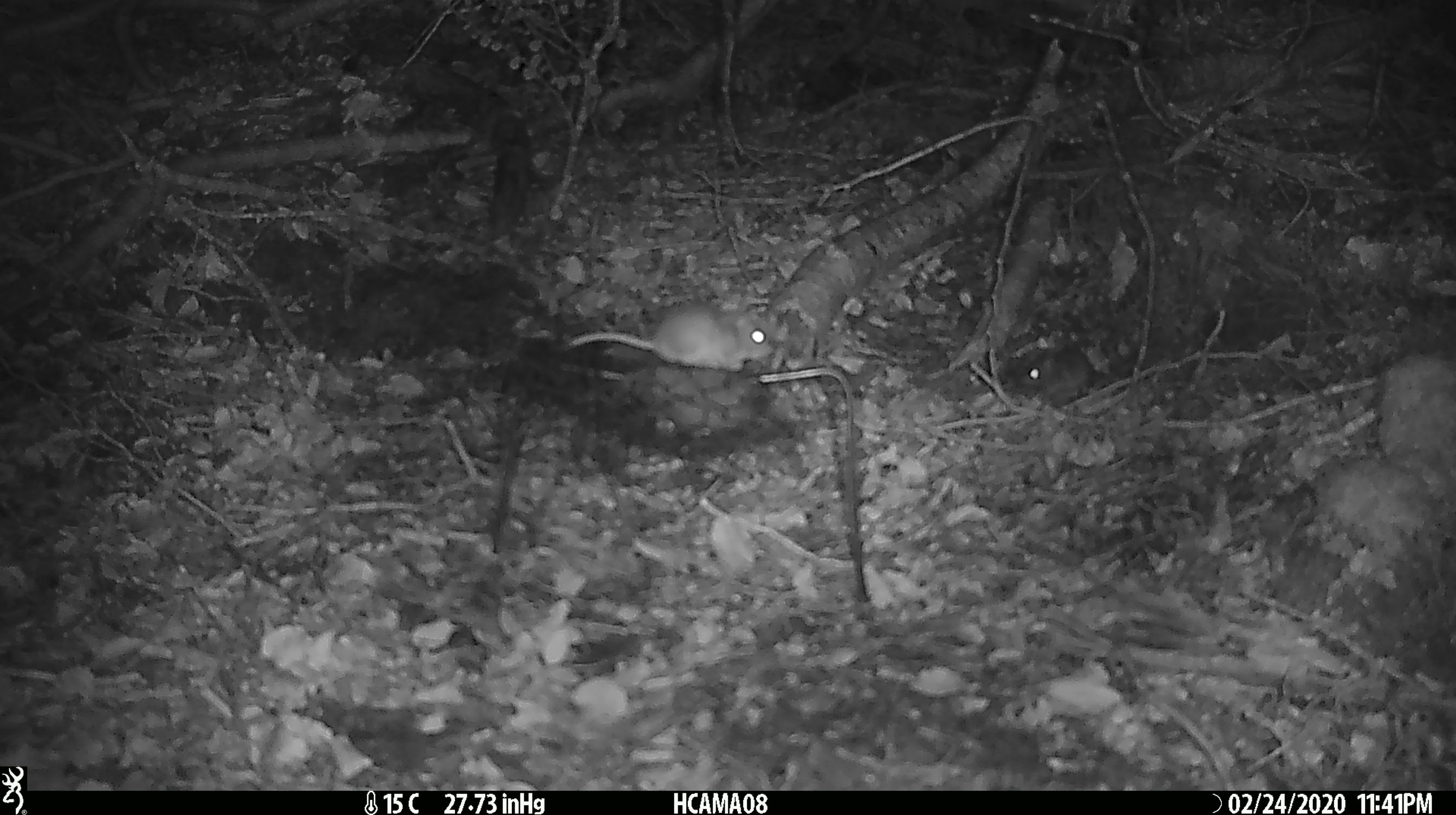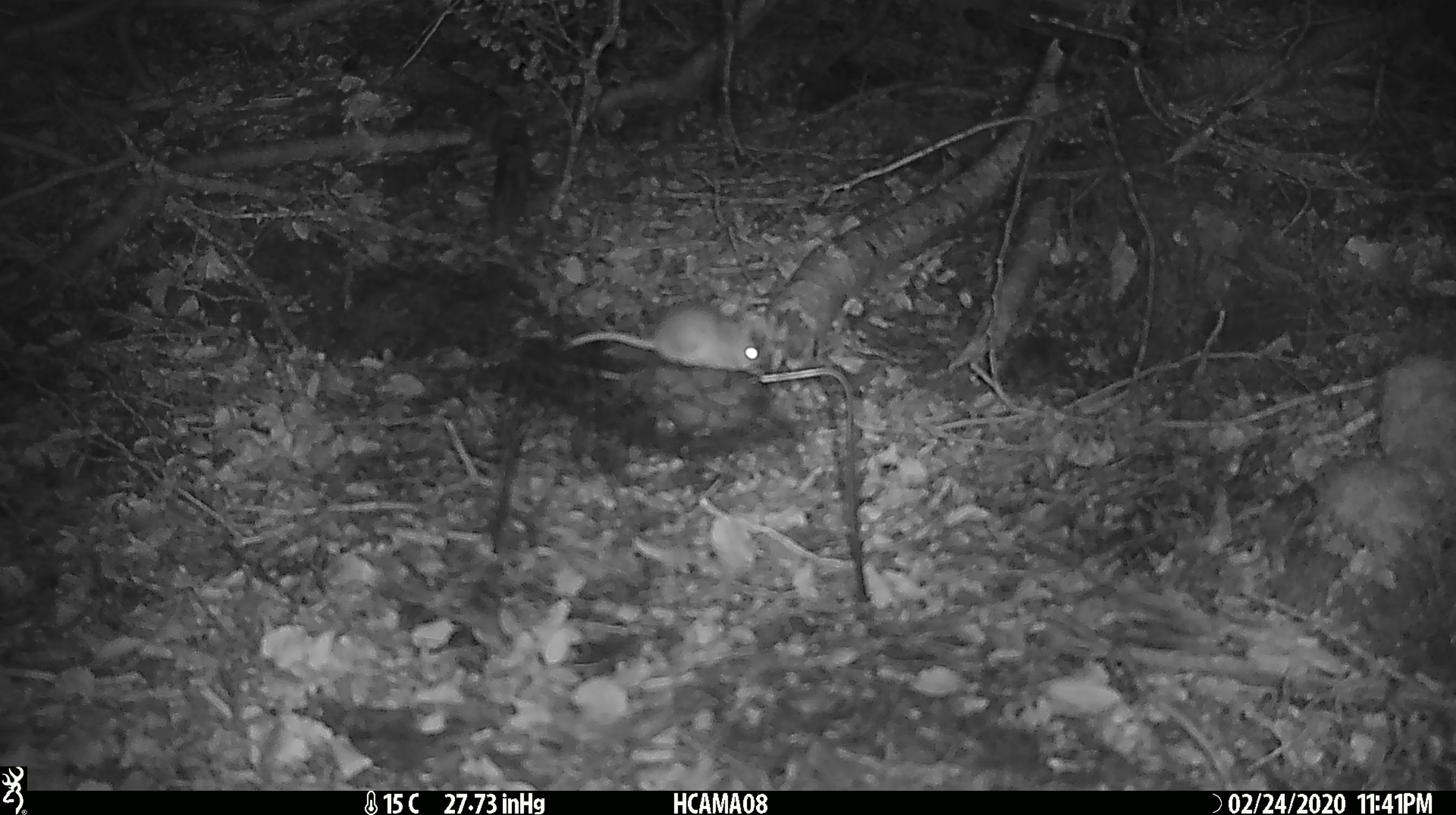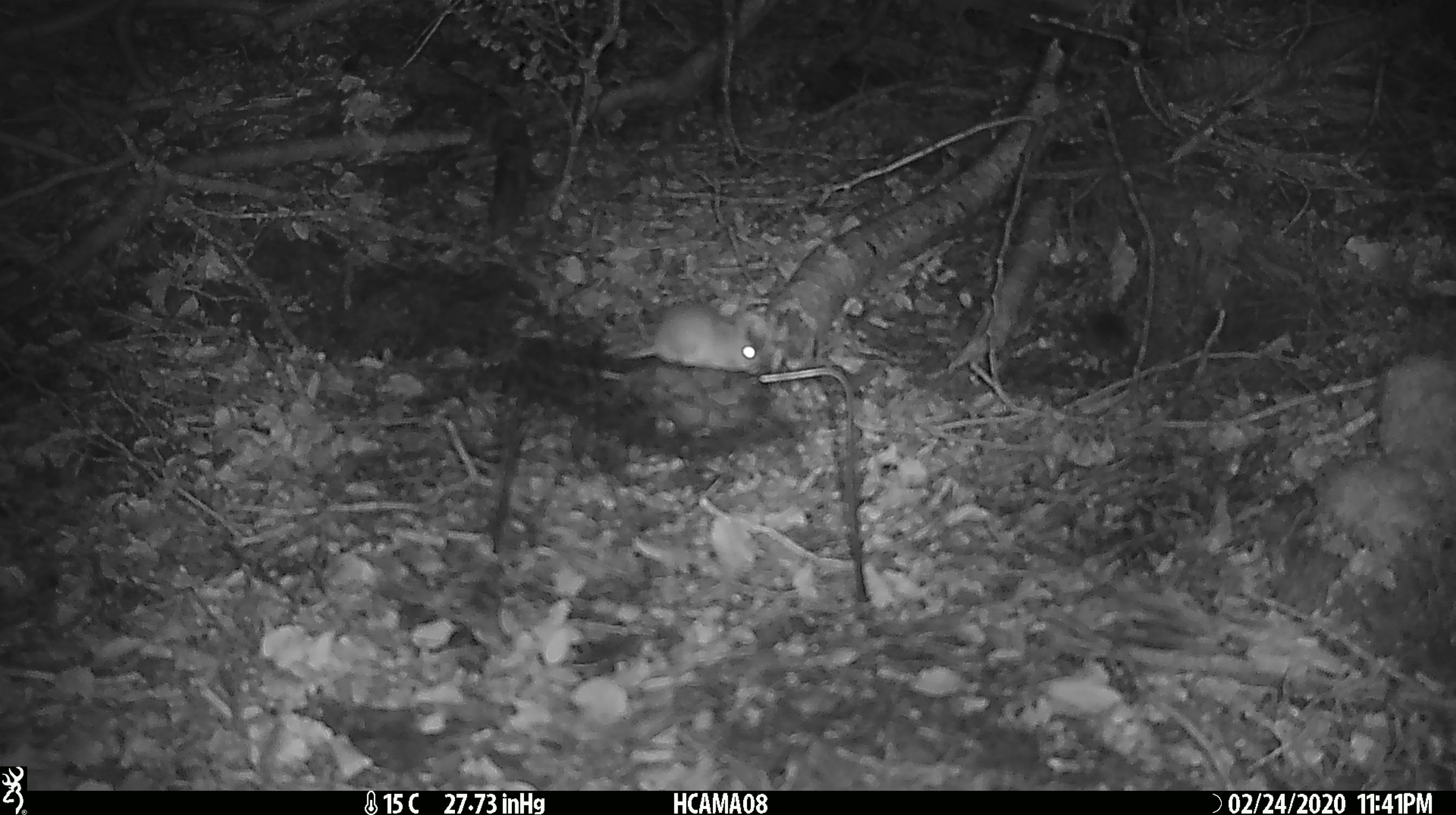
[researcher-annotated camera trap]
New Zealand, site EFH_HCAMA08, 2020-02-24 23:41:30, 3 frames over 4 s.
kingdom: Animalia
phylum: Chordata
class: Mammalia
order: Rodentia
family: Muridae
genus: Mus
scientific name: Mus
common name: mouse